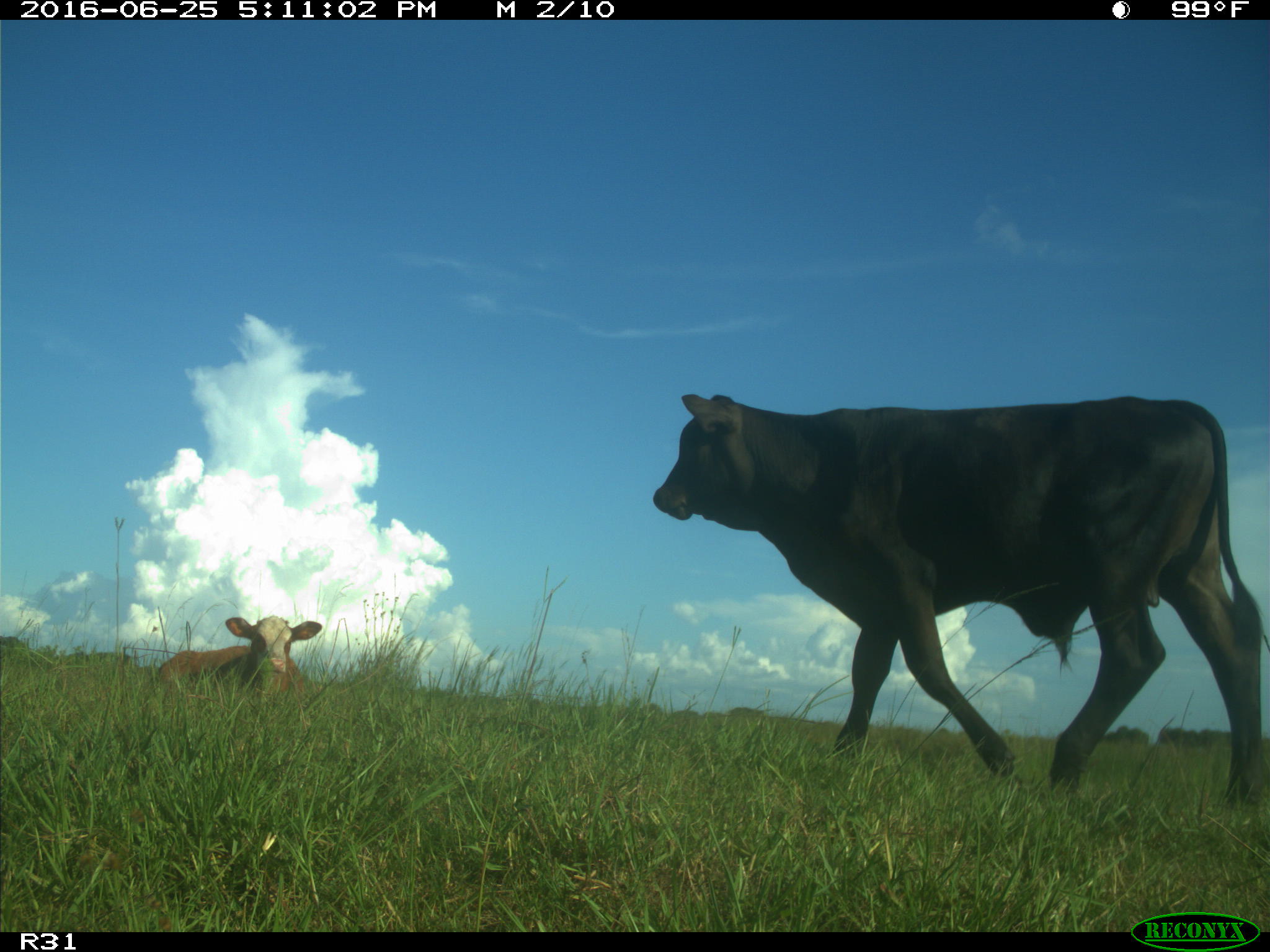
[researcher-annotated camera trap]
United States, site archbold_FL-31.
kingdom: Animalia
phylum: Chordata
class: Mammalia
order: Artiodactyla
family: Bovidae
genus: Bos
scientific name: Bos taurus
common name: domestic cow